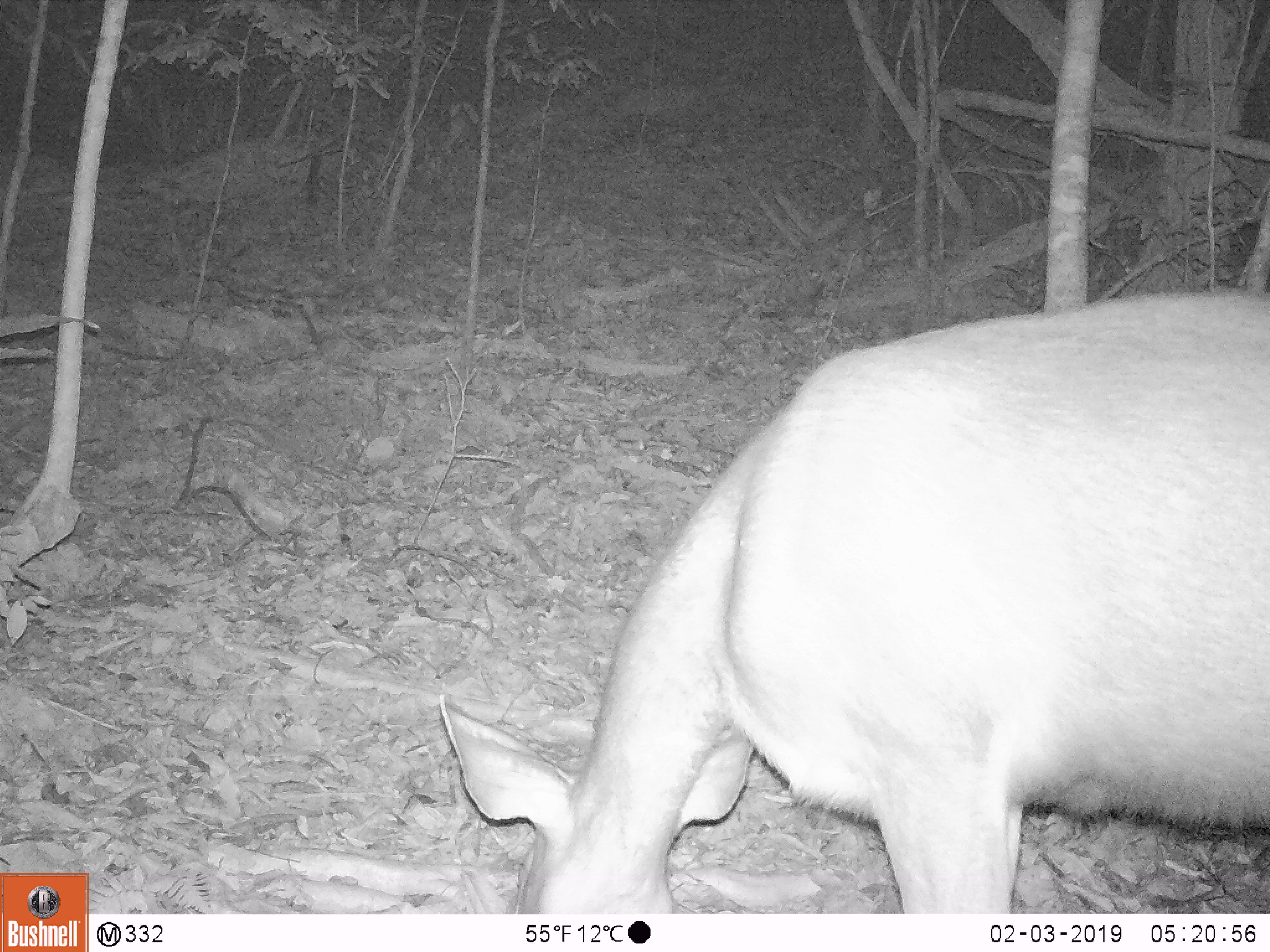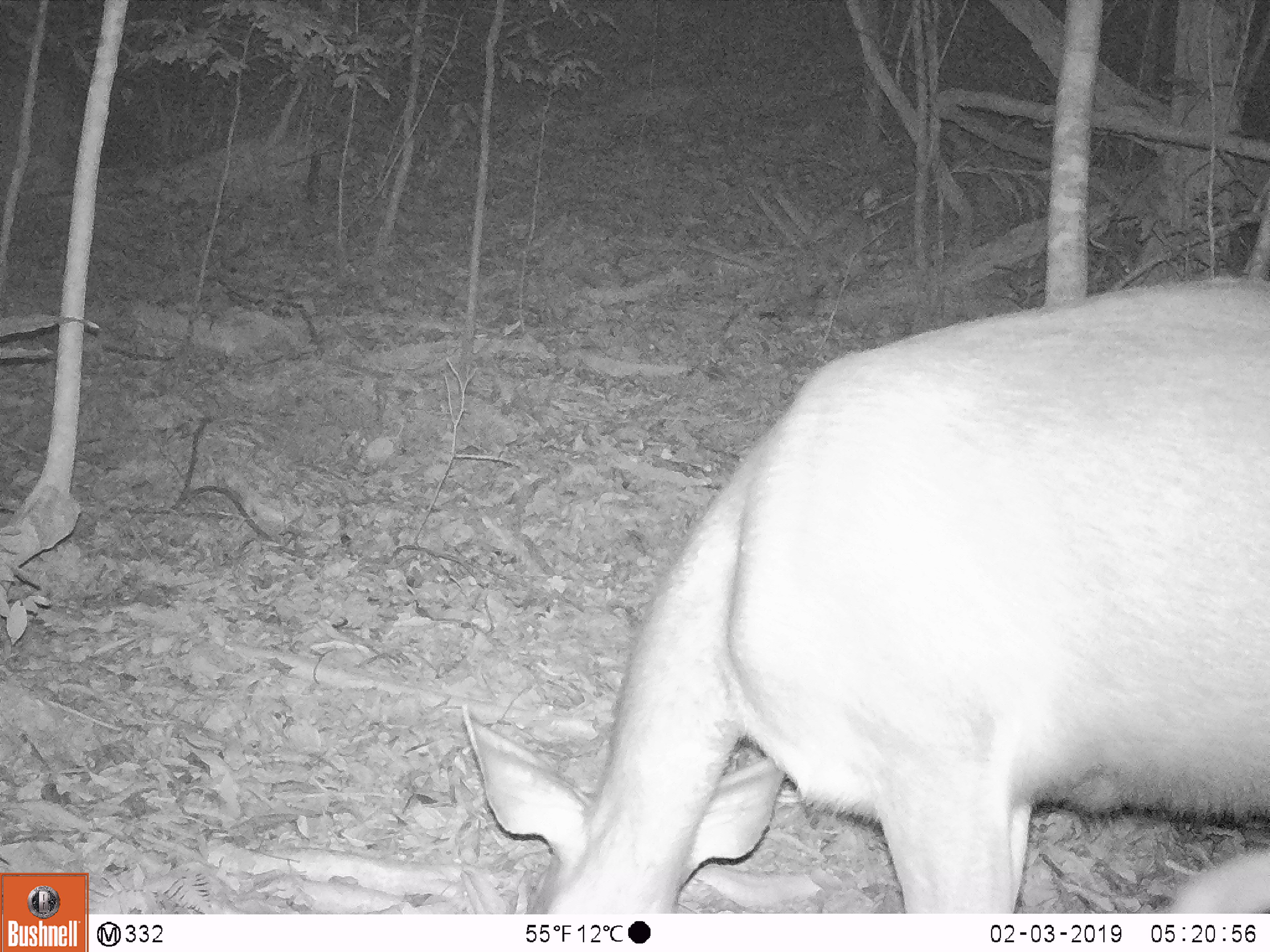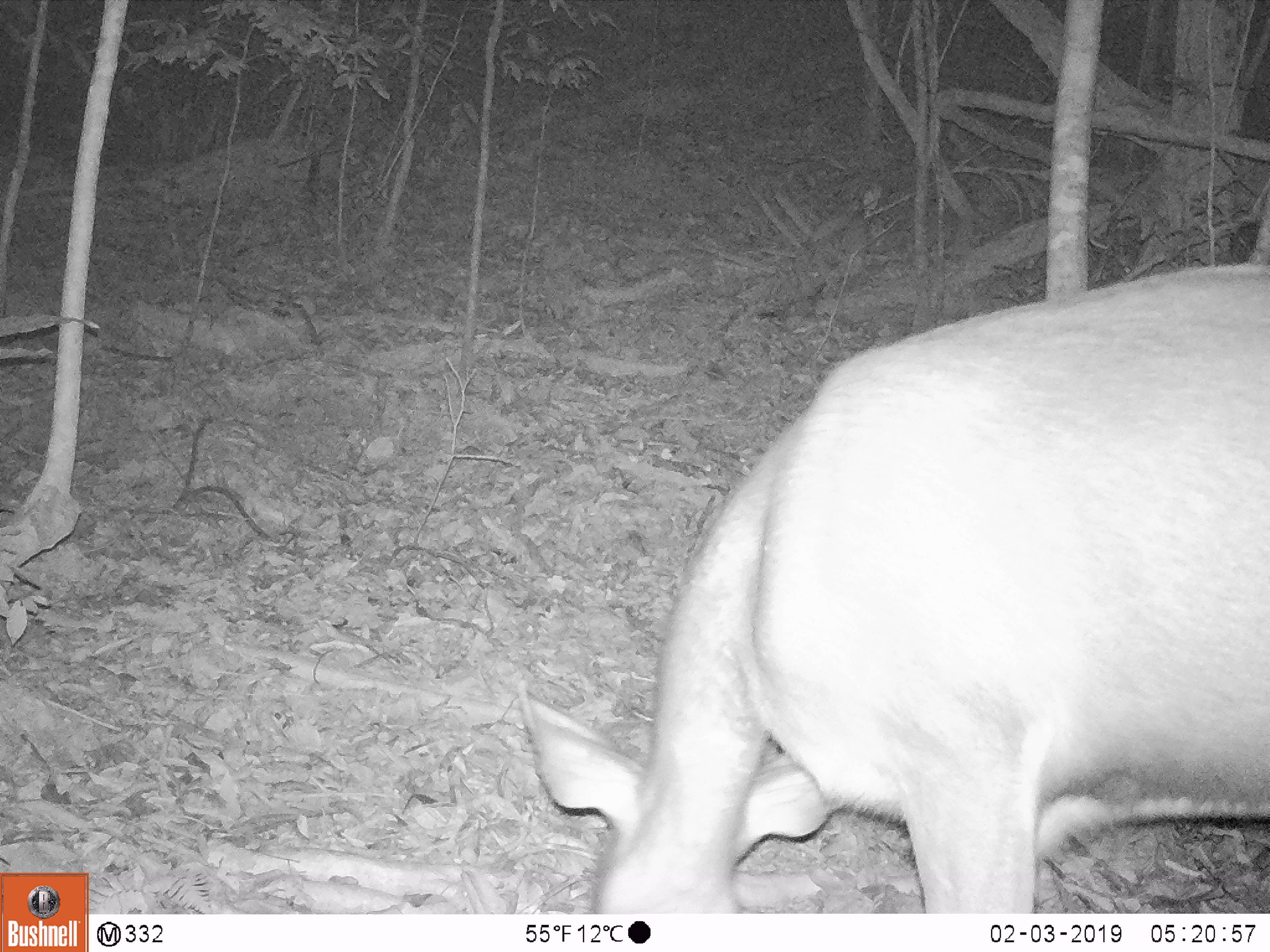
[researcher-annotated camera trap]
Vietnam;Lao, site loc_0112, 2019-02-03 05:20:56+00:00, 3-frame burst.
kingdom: Animalia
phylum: Chordata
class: Mammalia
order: Artiodactyla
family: Cervidae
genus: Rusa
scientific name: Rusa unicolor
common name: sambar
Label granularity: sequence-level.